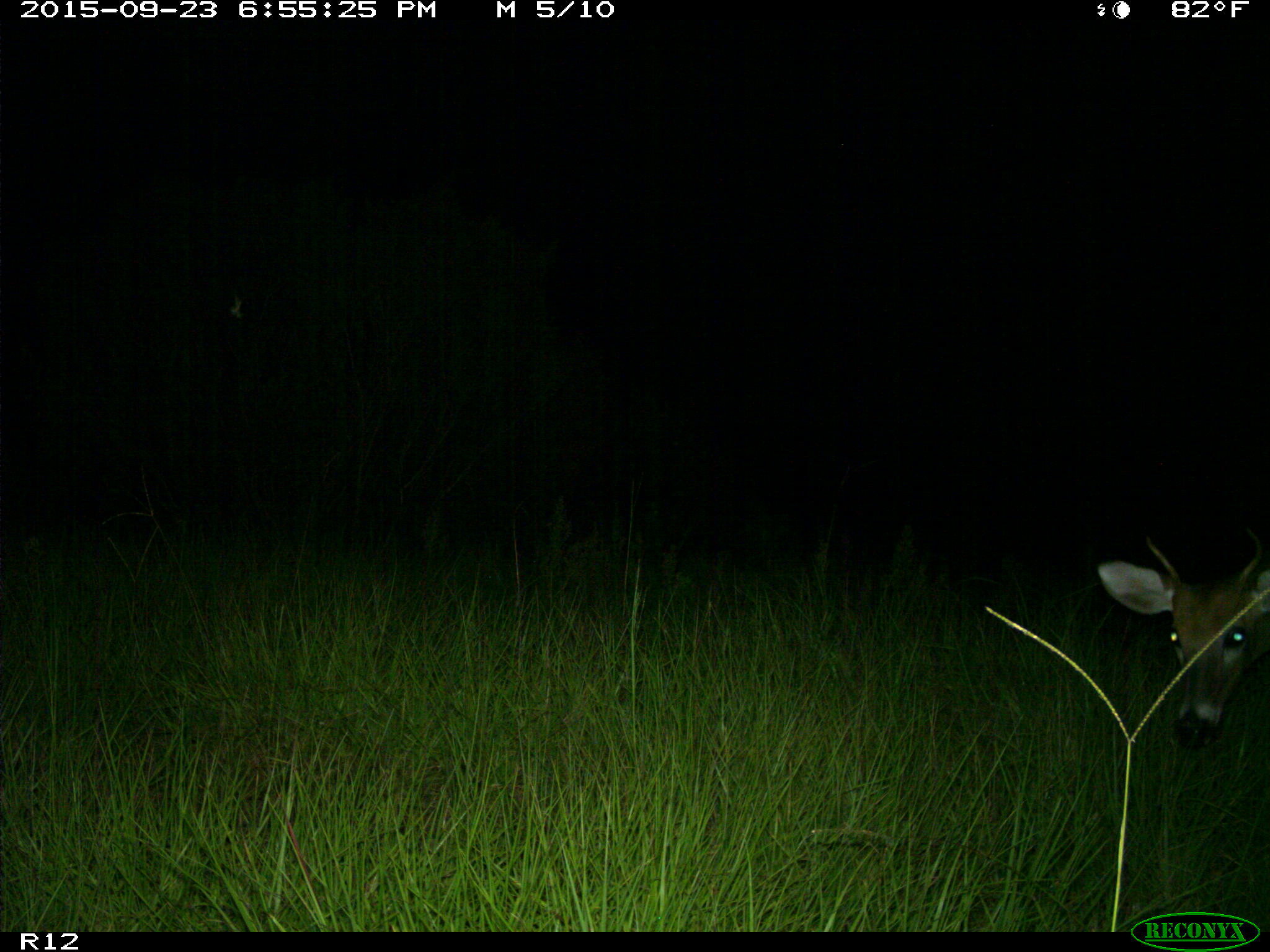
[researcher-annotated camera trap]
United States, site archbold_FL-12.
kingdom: Animalia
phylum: Chordata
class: Mammalia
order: Artiodactyla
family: Cervidae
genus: Odocoileus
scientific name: Odocoileus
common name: deer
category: unidentified deer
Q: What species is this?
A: Unidentified deer (deer) (Odocoileus).